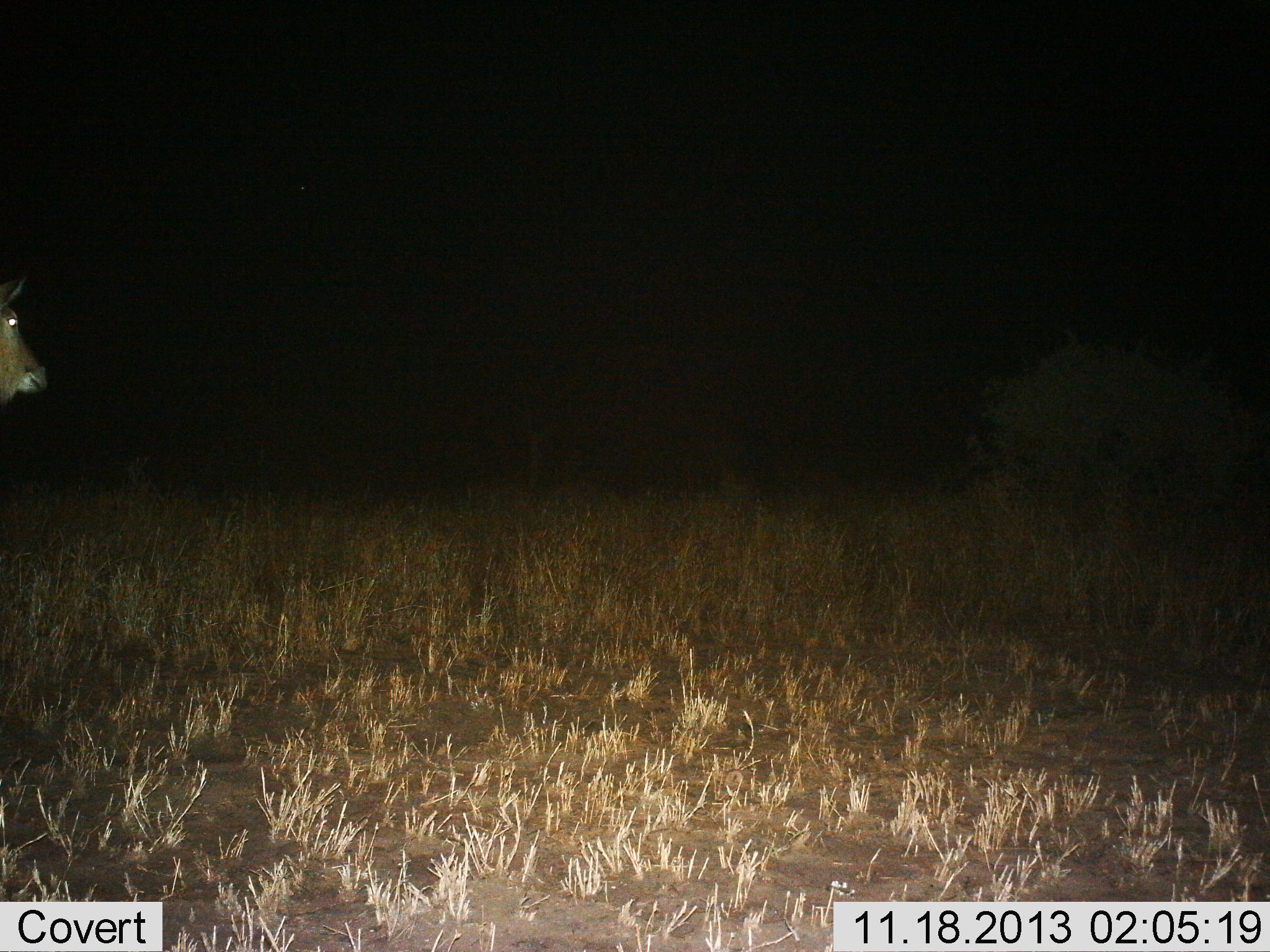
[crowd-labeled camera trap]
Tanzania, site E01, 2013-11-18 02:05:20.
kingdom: Animalia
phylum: Chordata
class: Mammalia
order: Artiodactyla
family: Bovidae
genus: Kobus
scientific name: Kobus ellipsiprymnus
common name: waterbuck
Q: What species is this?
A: Waterbuck (Kobus ellipsiprymnus).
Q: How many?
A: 1.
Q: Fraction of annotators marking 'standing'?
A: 100%.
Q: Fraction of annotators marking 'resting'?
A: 0%.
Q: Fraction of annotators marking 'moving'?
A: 17%.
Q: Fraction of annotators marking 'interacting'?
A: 0%.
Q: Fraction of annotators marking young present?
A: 0%.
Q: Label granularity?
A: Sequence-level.